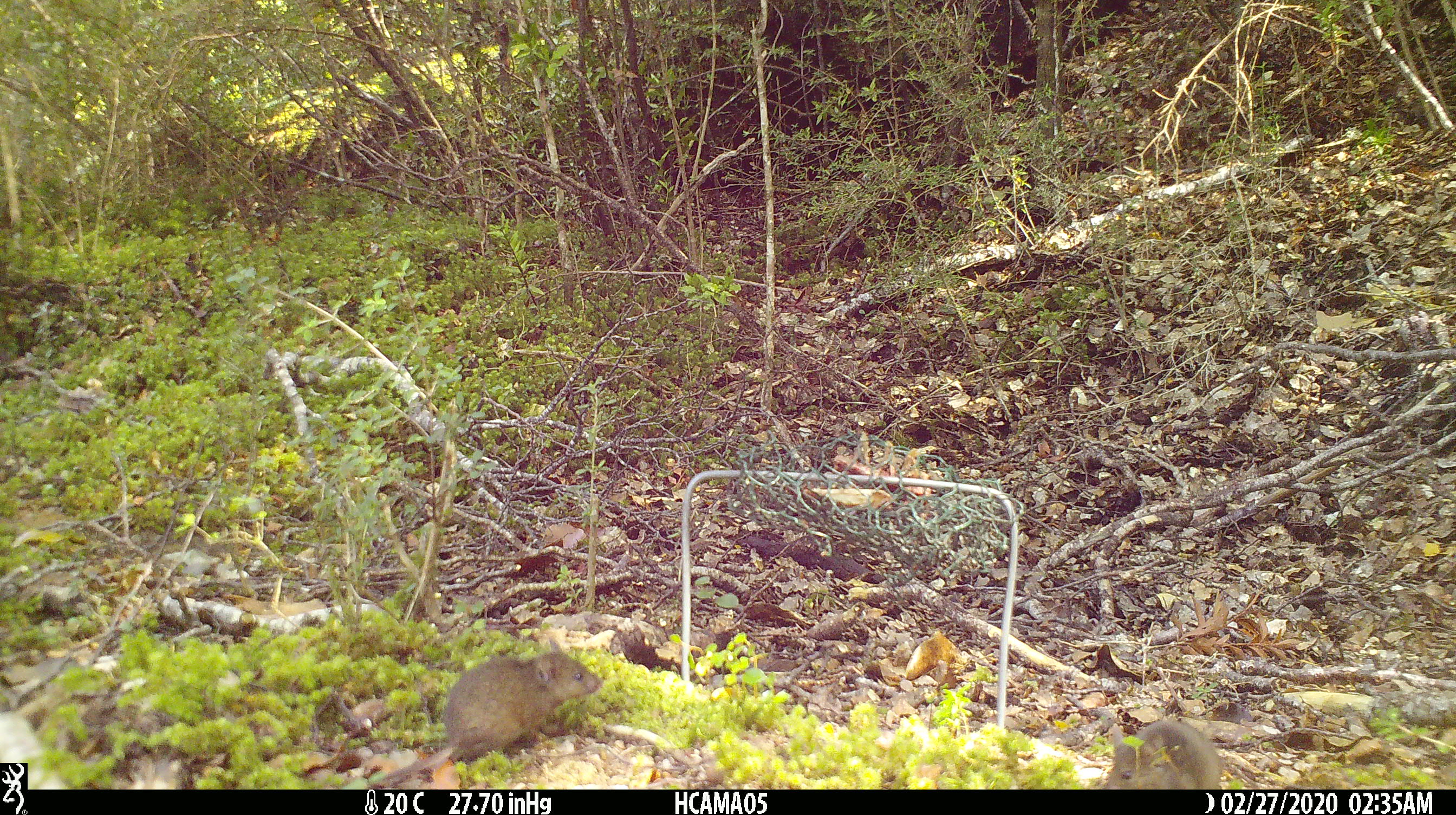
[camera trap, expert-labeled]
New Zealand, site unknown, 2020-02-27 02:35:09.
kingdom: Animalia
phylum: Chordata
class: Mammalia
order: Rodentia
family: Muridae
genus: Mus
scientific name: Mus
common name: mouse